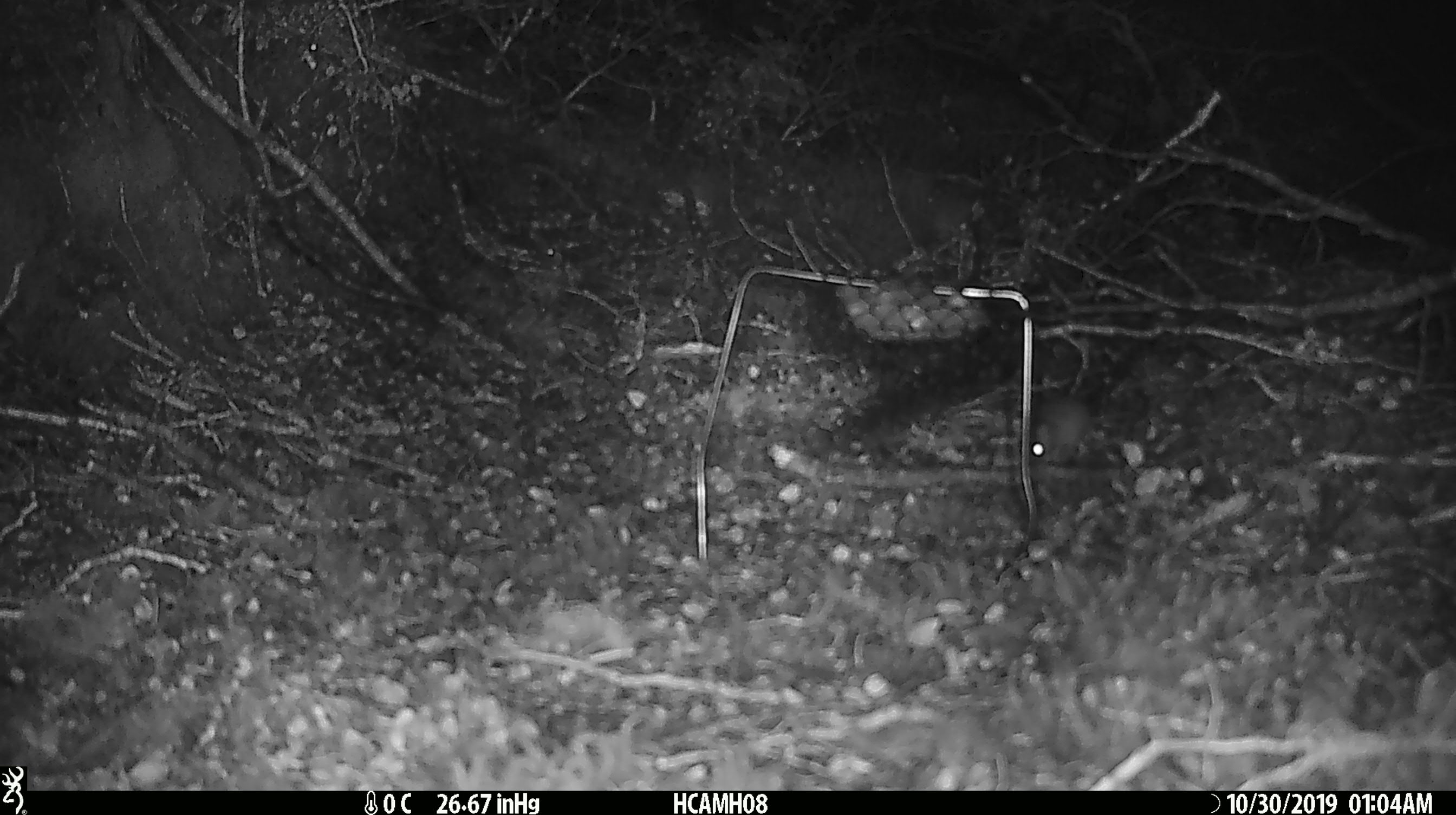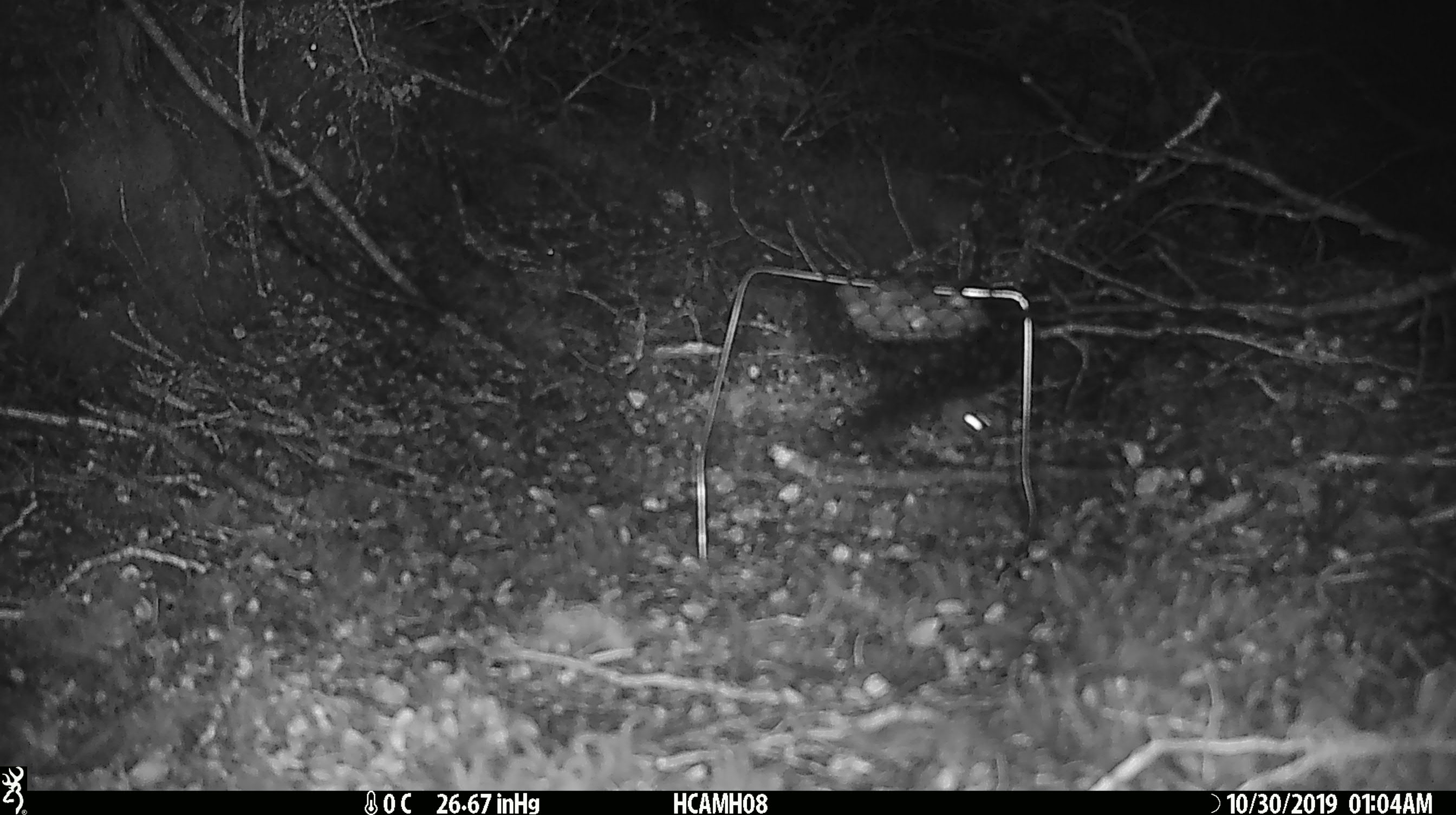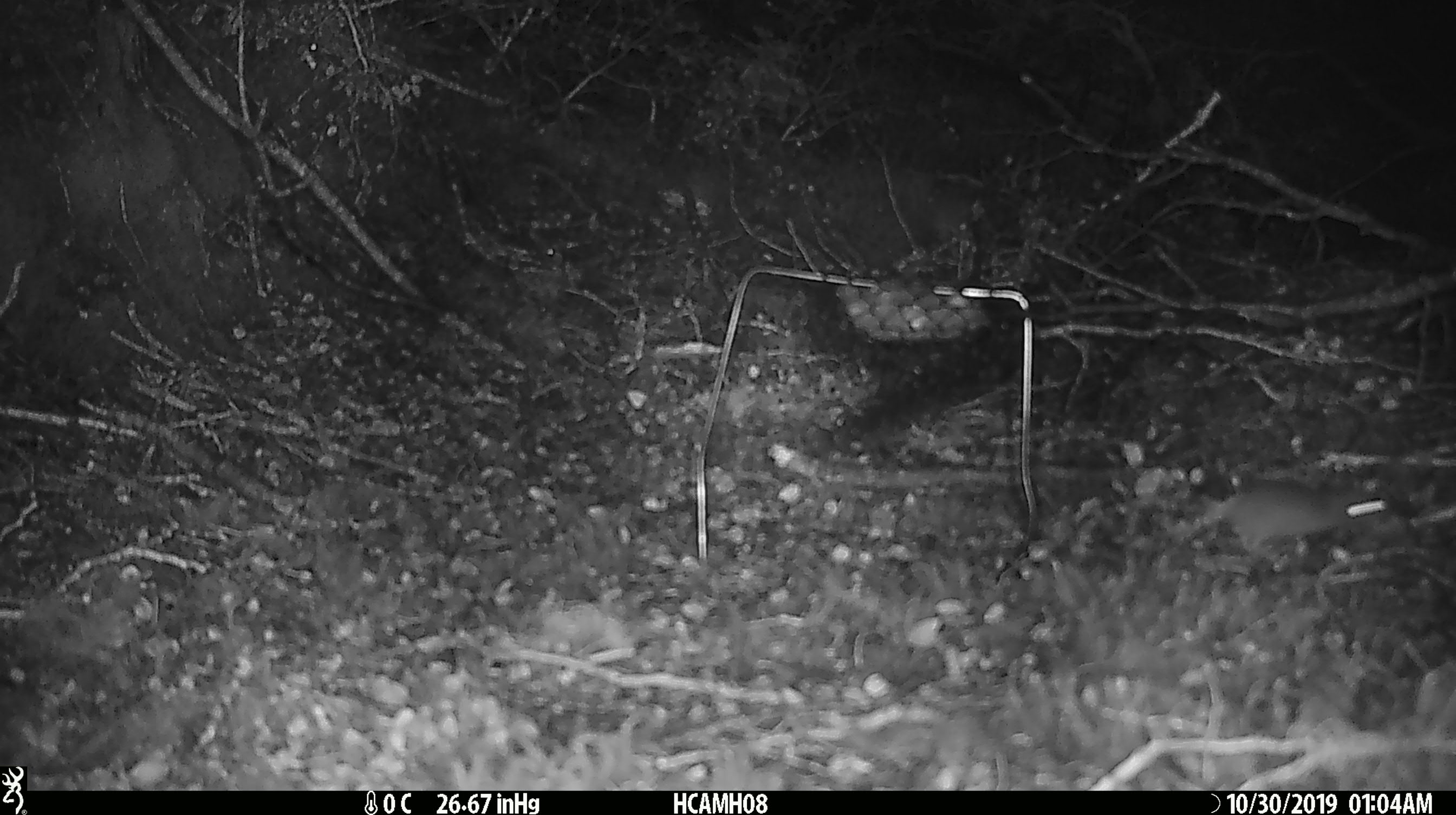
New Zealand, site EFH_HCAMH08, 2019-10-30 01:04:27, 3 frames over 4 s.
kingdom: Animalia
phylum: Chordata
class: Mammalia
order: Rodentia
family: Muridae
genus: Mus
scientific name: Mus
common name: mouse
Mouse (Mus).